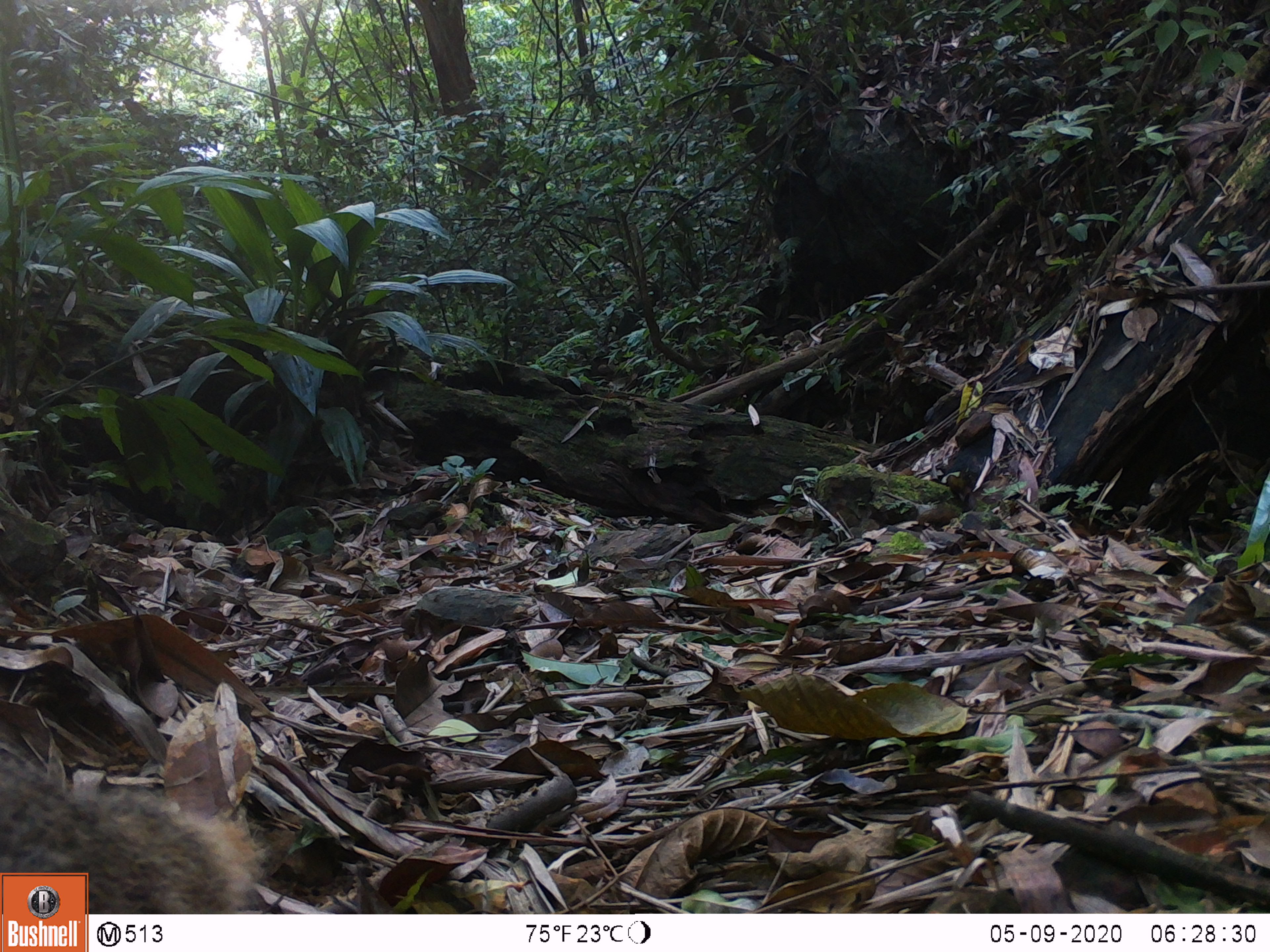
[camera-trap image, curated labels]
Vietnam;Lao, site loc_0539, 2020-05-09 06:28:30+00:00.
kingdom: Animalia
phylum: Chordata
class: Mammalia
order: Carnivora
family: Herpestidae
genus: Urva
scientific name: Urva urva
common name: crab-eating mongoose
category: crab eating mongoose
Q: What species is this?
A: Crab eating mongoose (crab-eating mongoose) (Urva urva).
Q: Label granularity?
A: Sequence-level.